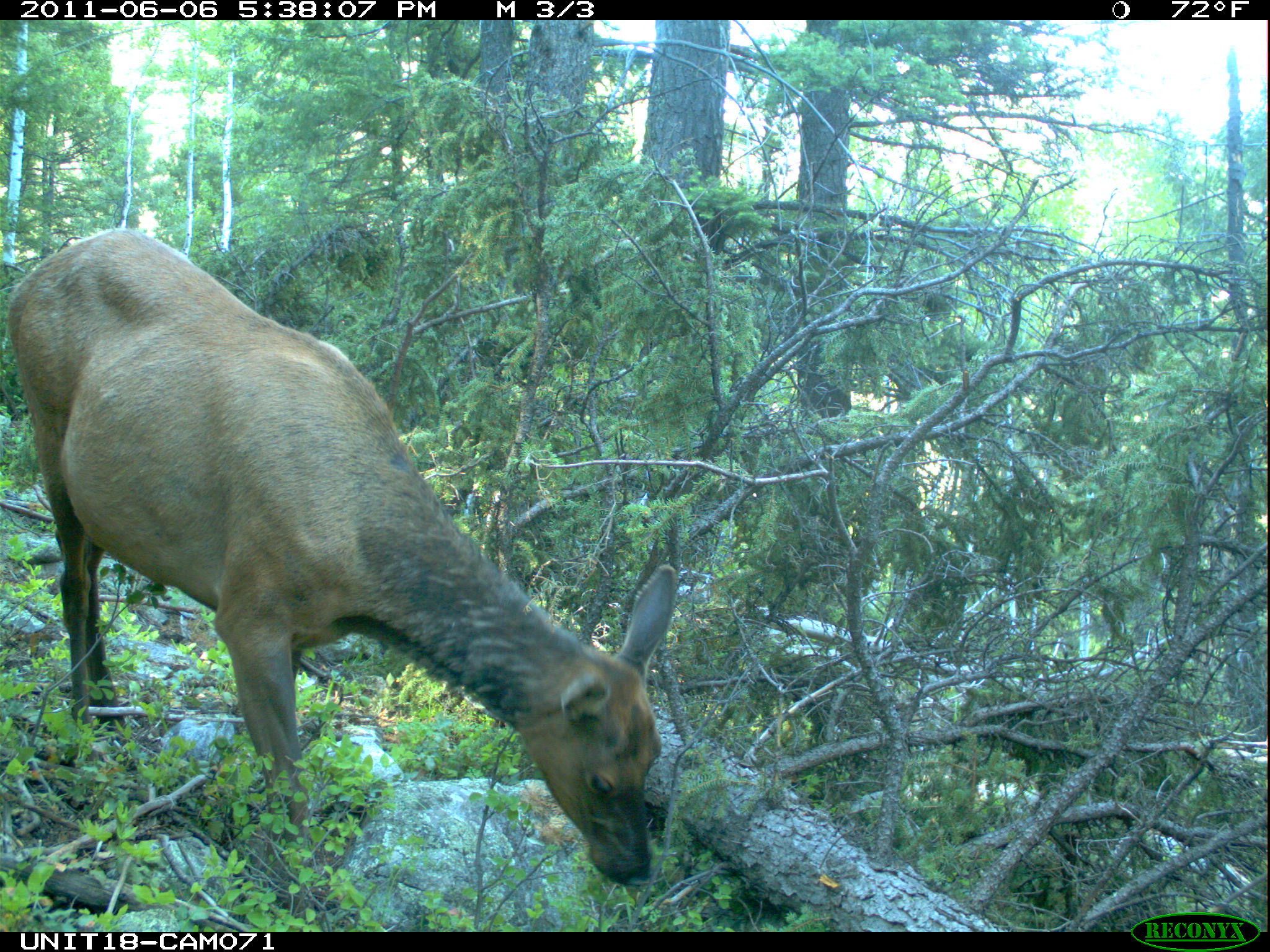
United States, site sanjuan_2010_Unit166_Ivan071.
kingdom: Animalia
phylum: Chordata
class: Mammalia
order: Artiodactyla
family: Cervidae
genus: Cervus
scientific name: Cervus elaphus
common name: red deer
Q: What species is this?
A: Cervus elaphus (red deer).